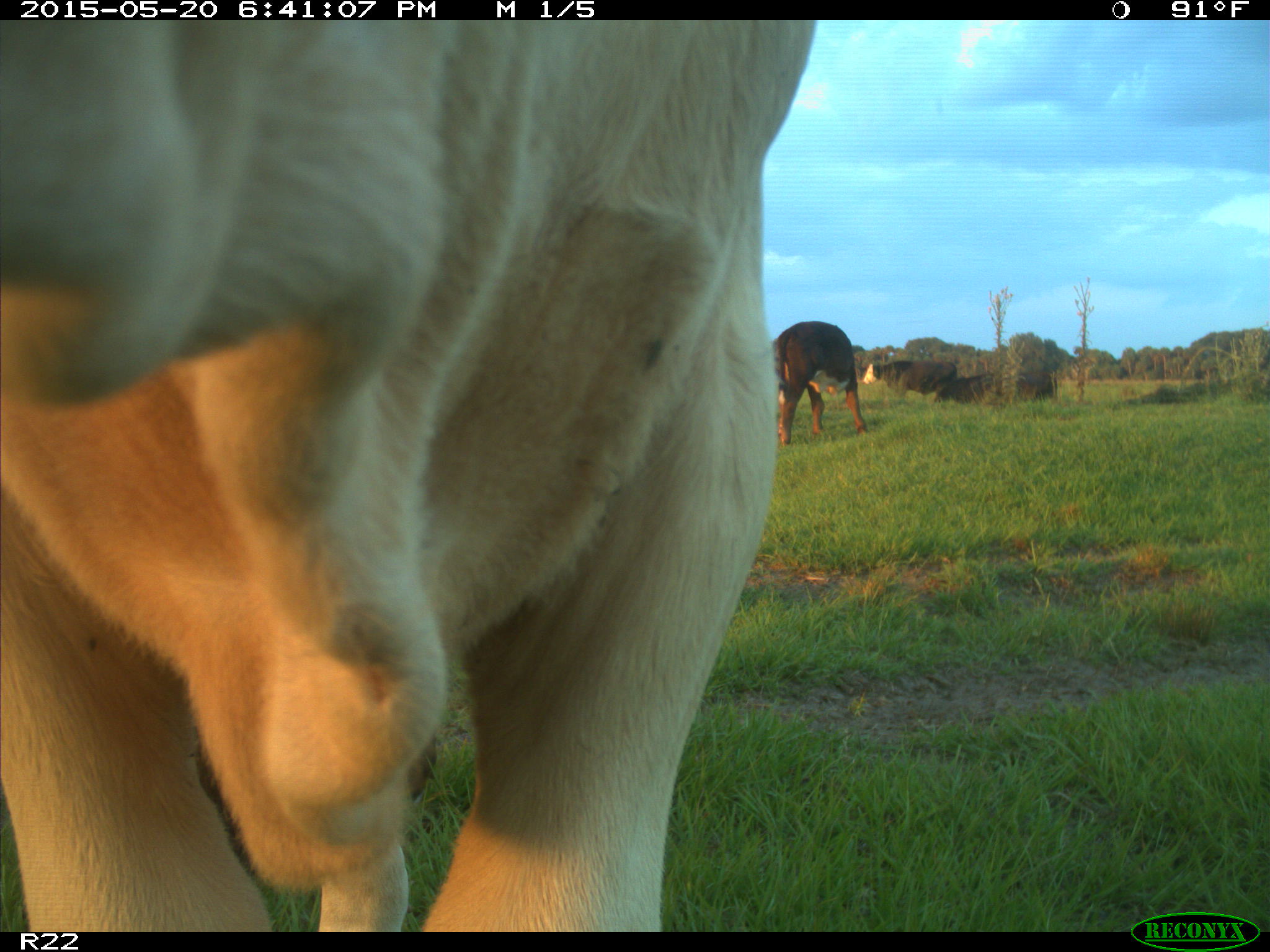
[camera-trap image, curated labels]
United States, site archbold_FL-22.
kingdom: Animalia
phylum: Chordata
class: Mammalia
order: Artiodactyla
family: Bovidae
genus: Bos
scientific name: Bos taurus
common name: domestic cow